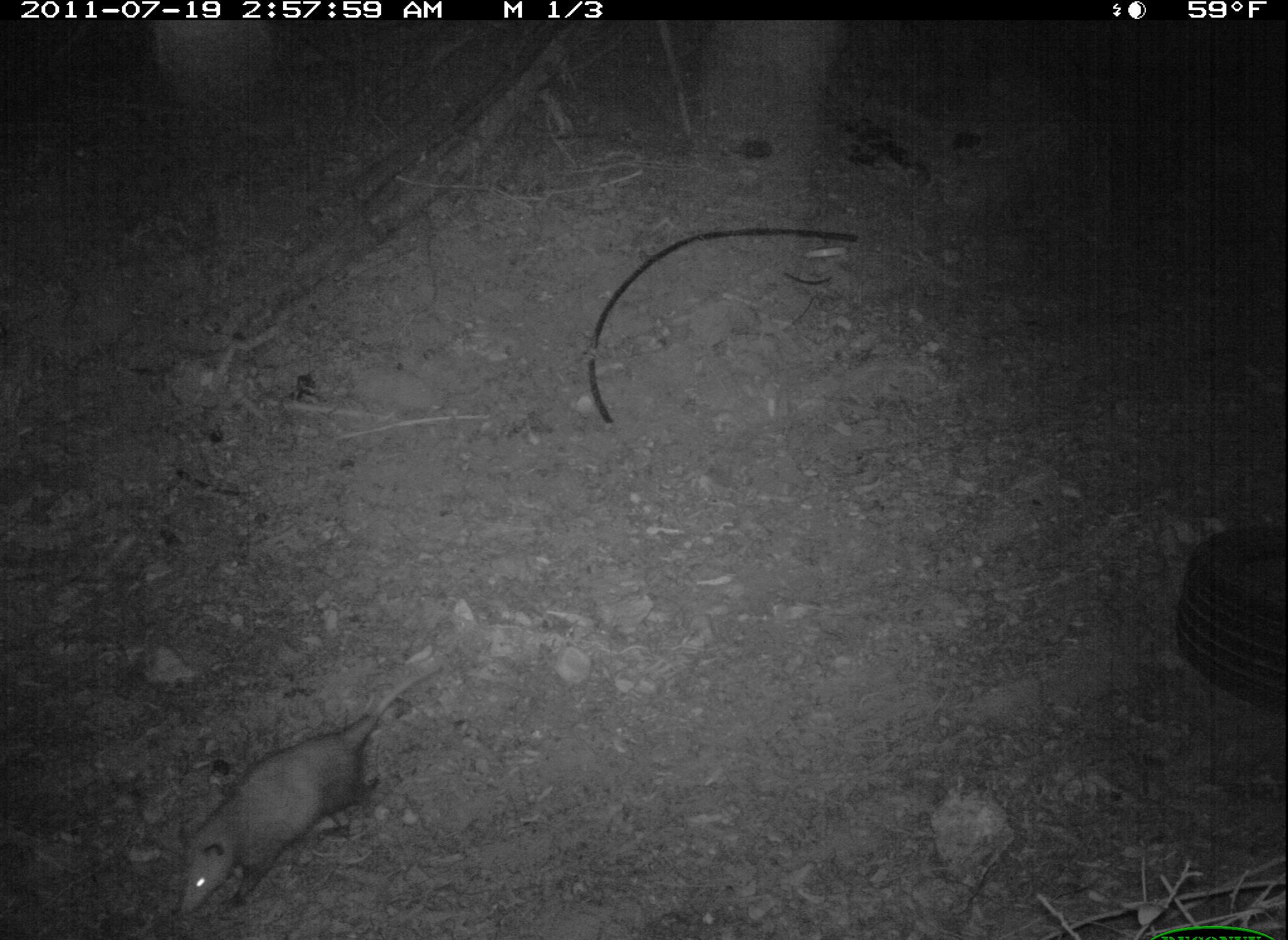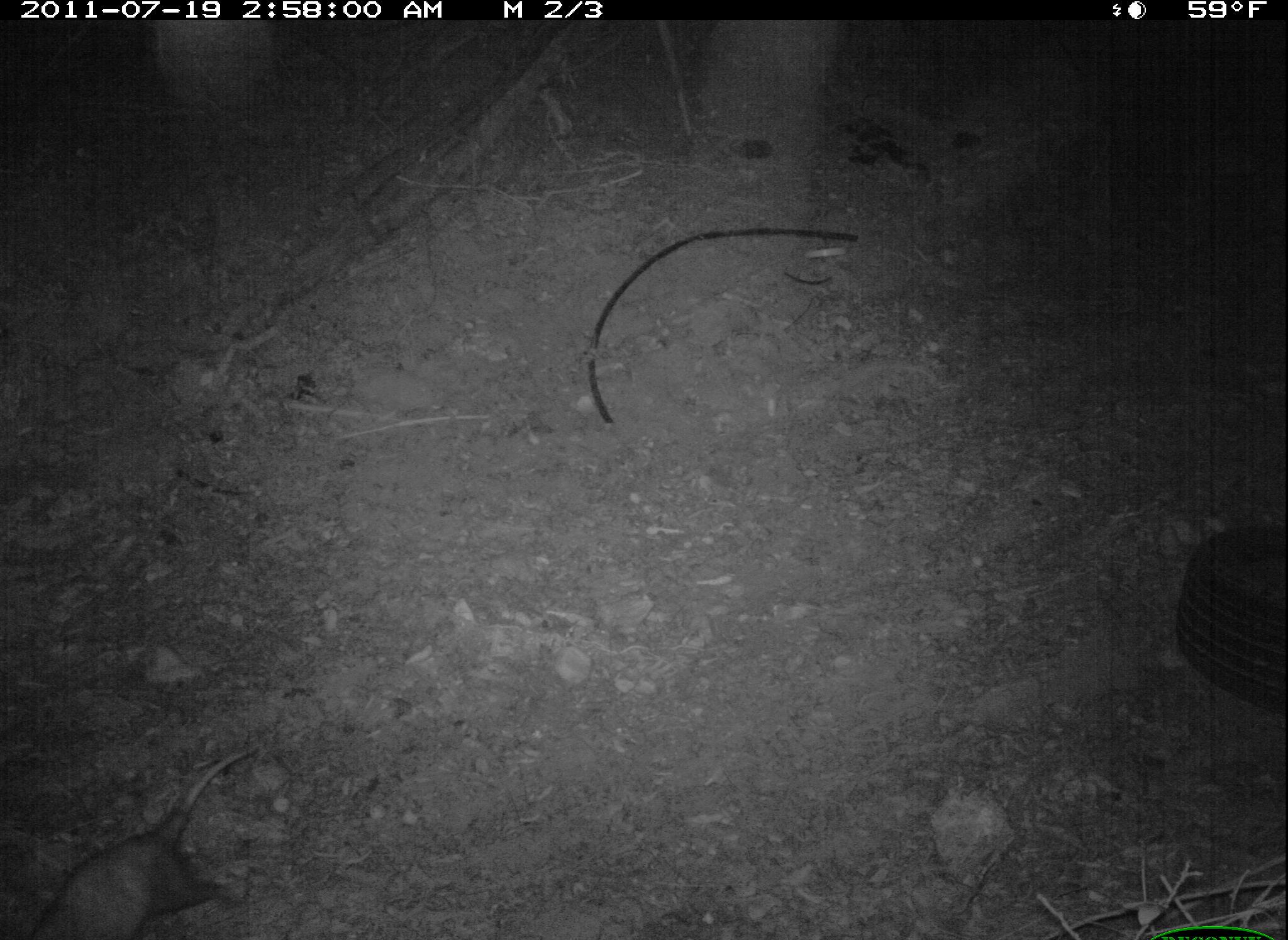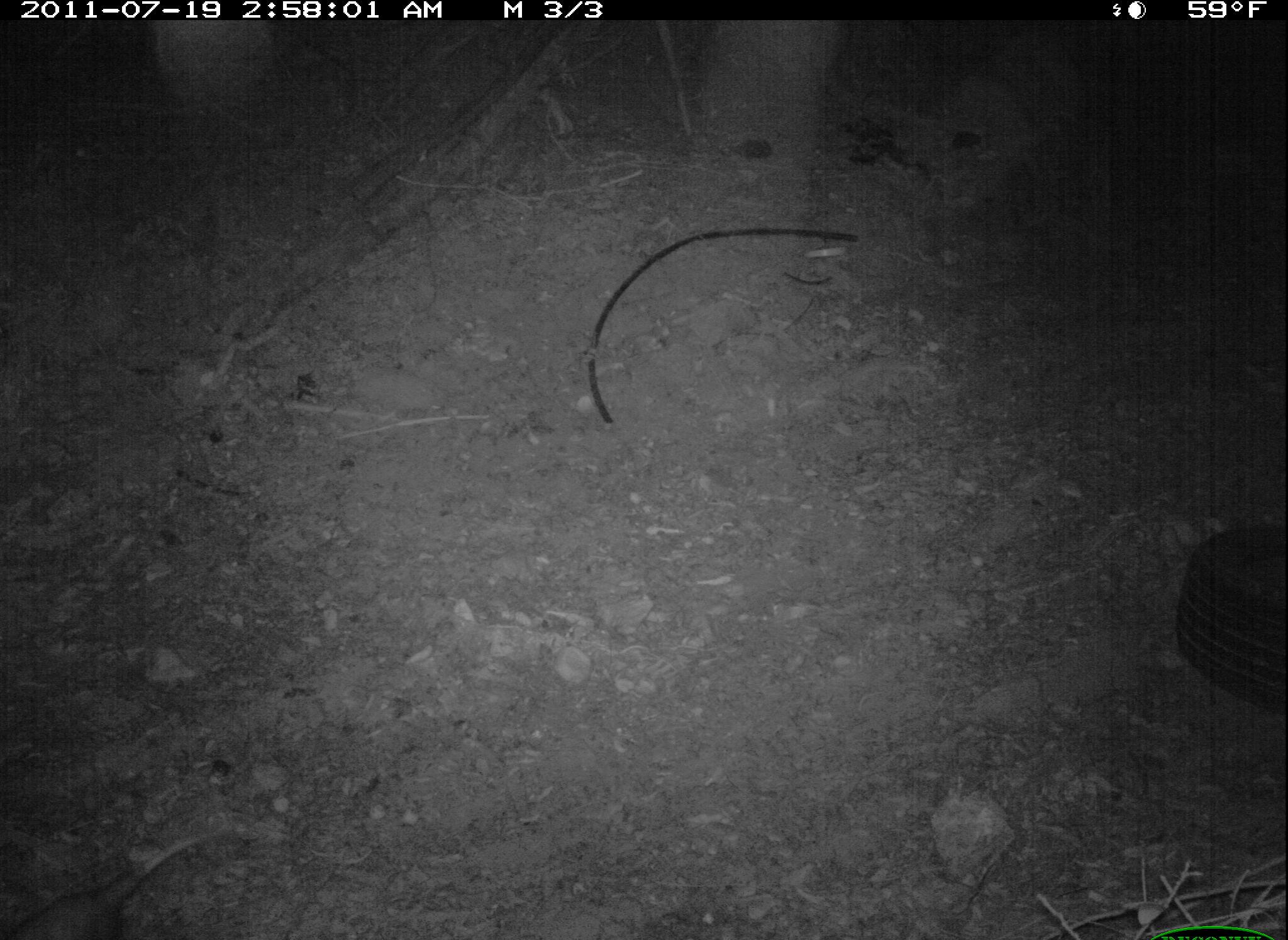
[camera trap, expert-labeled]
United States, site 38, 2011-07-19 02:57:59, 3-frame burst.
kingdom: Animalia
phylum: Chordata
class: Mammalia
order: Didelphimorphia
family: Didelphidae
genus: Didelphis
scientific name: Didelphis virginiana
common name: virginia opossum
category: opossum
Opossum (virginia opossum) (Didelphis virginiana).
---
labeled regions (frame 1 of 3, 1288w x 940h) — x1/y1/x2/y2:
opossum: 161/649/470/925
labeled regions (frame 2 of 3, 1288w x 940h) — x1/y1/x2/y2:
opossum: 16/731/274/940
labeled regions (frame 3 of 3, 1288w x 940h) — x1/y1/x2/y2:
opossum: 3/810/240/940